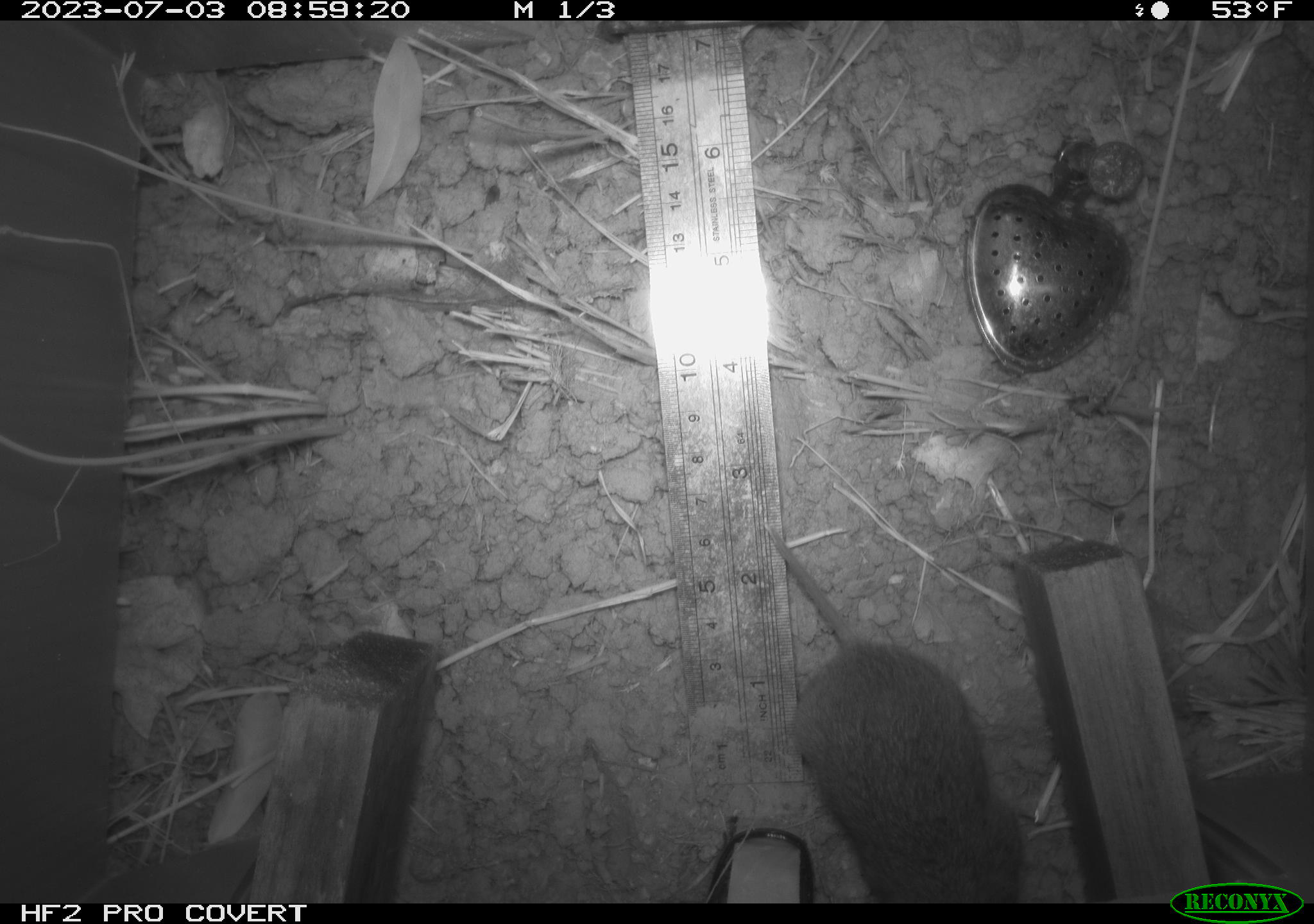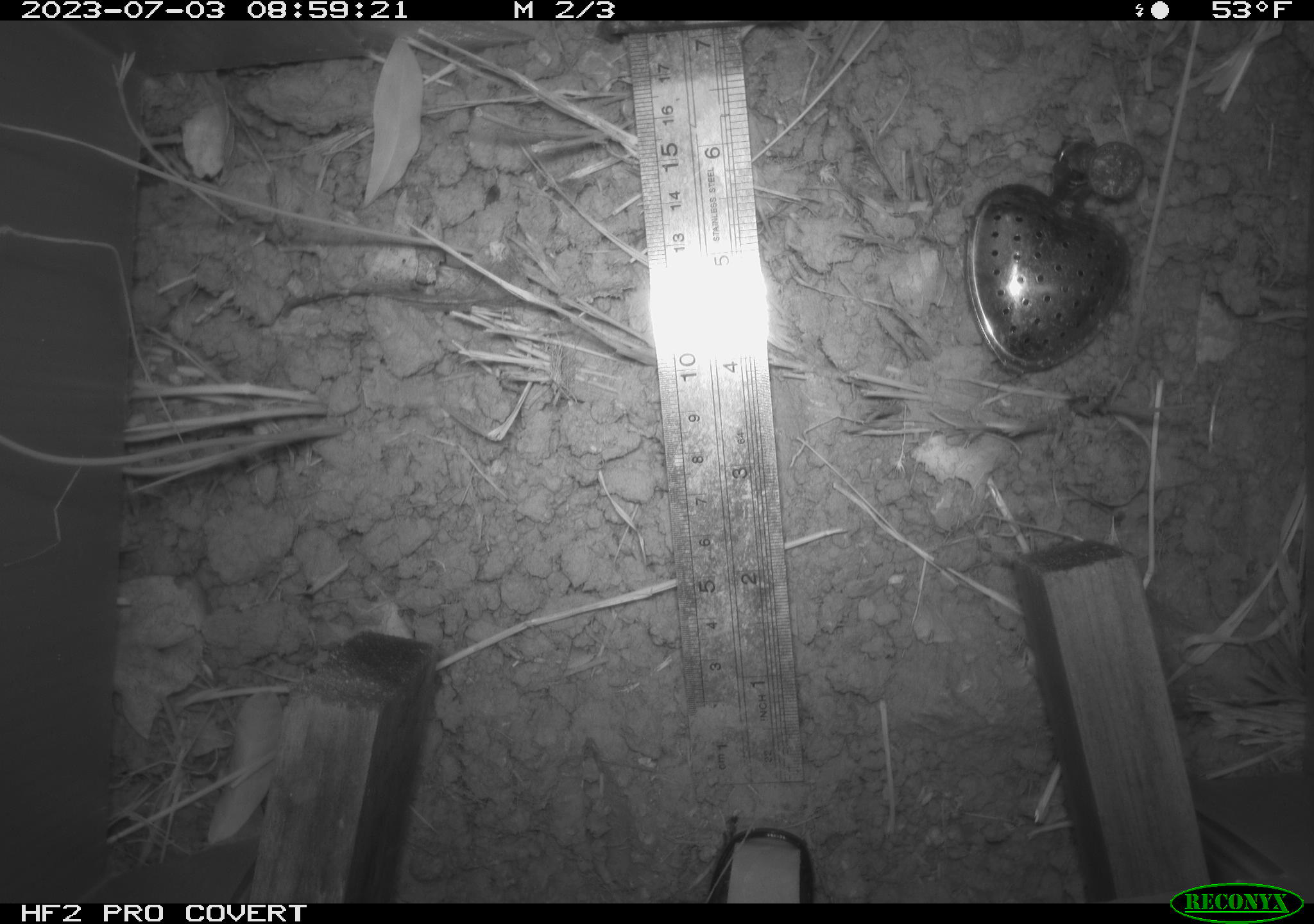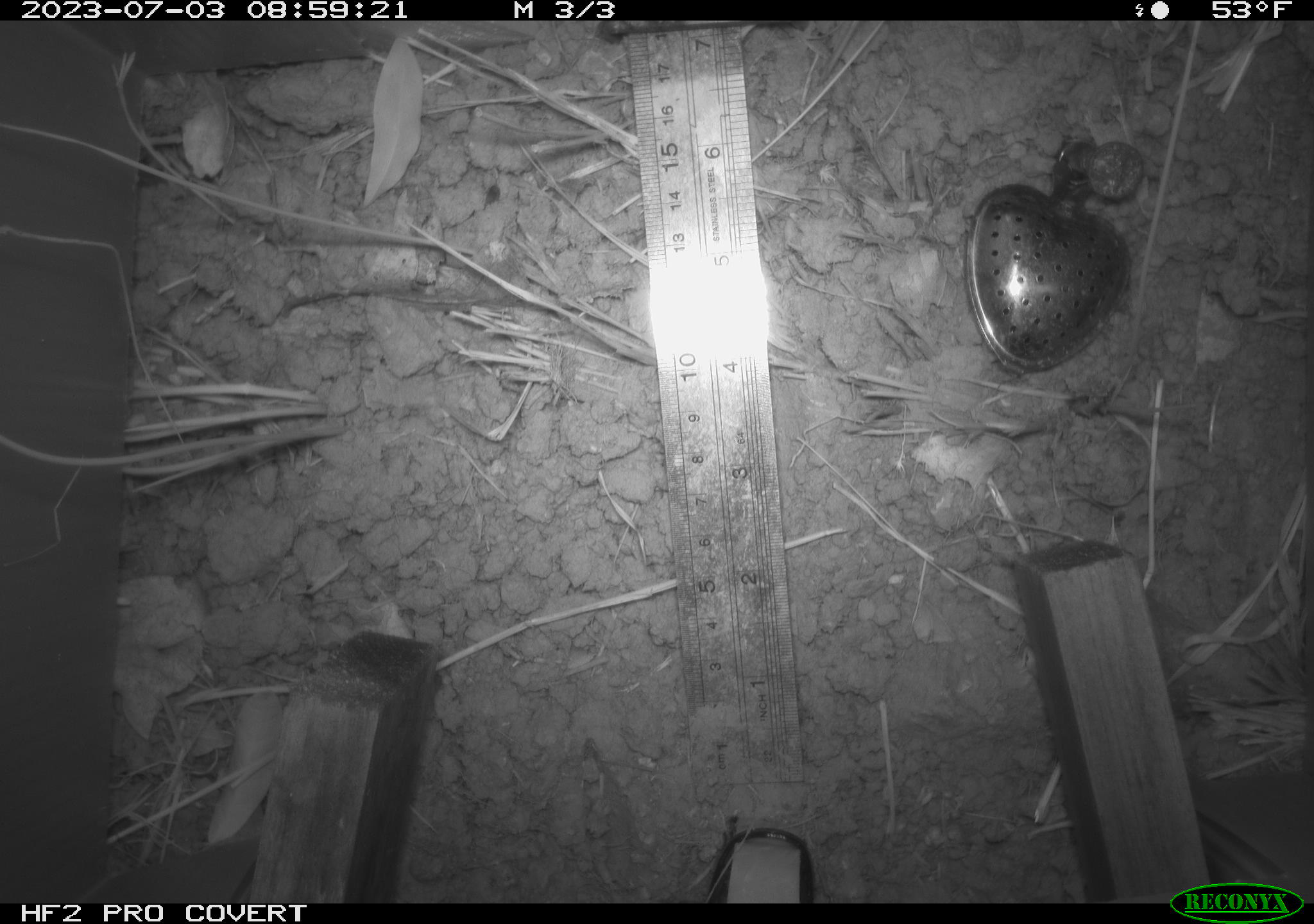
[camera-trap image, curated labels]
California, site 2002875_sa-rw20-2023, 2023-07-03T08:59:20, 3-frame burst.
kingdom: Animalia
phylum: Chordata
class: Mammalia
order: Rodentia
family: Cricetidae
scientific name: Arvicolinae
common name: voles, lemmings, and muskrats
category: arvicolinae subfamily